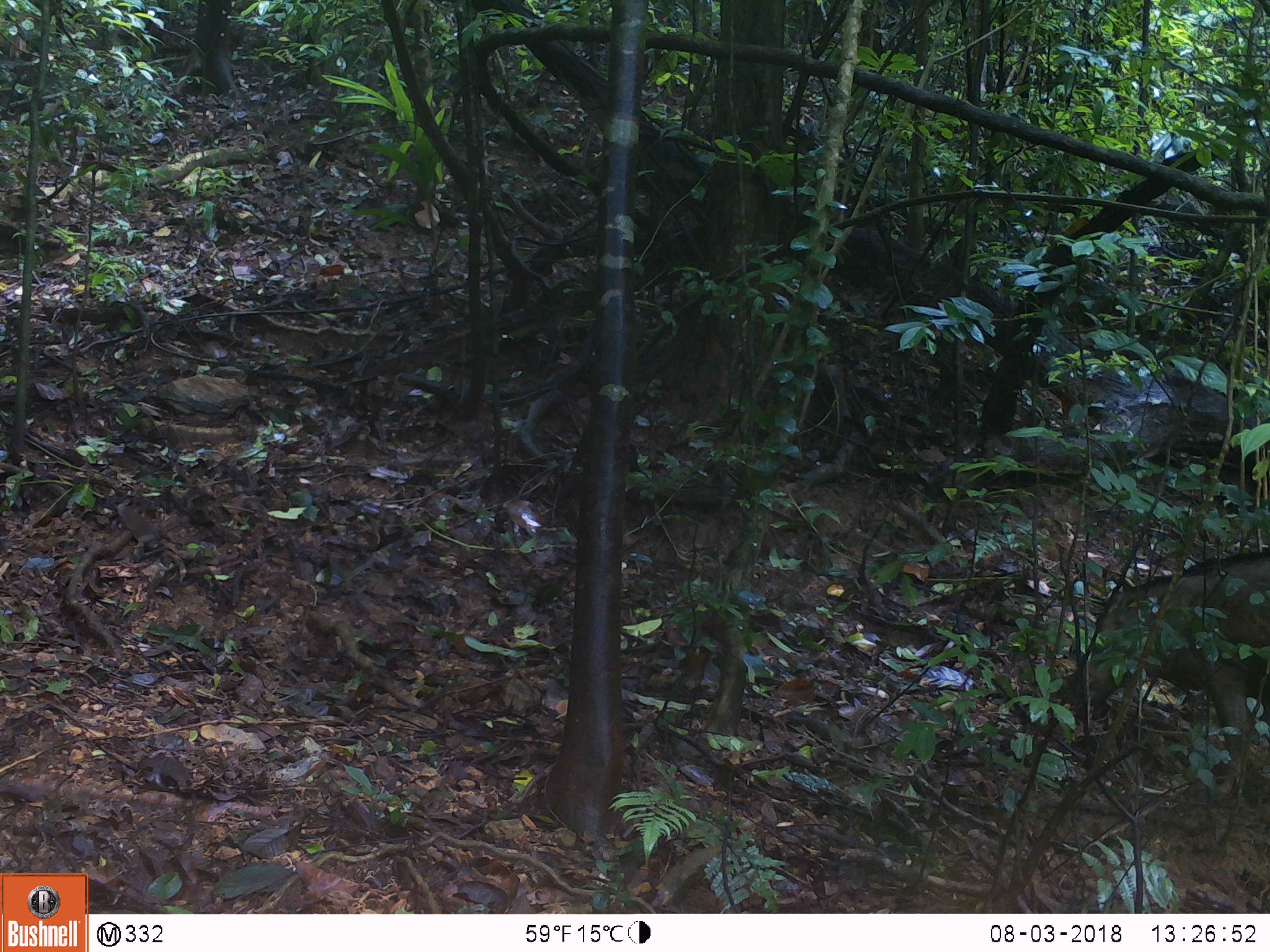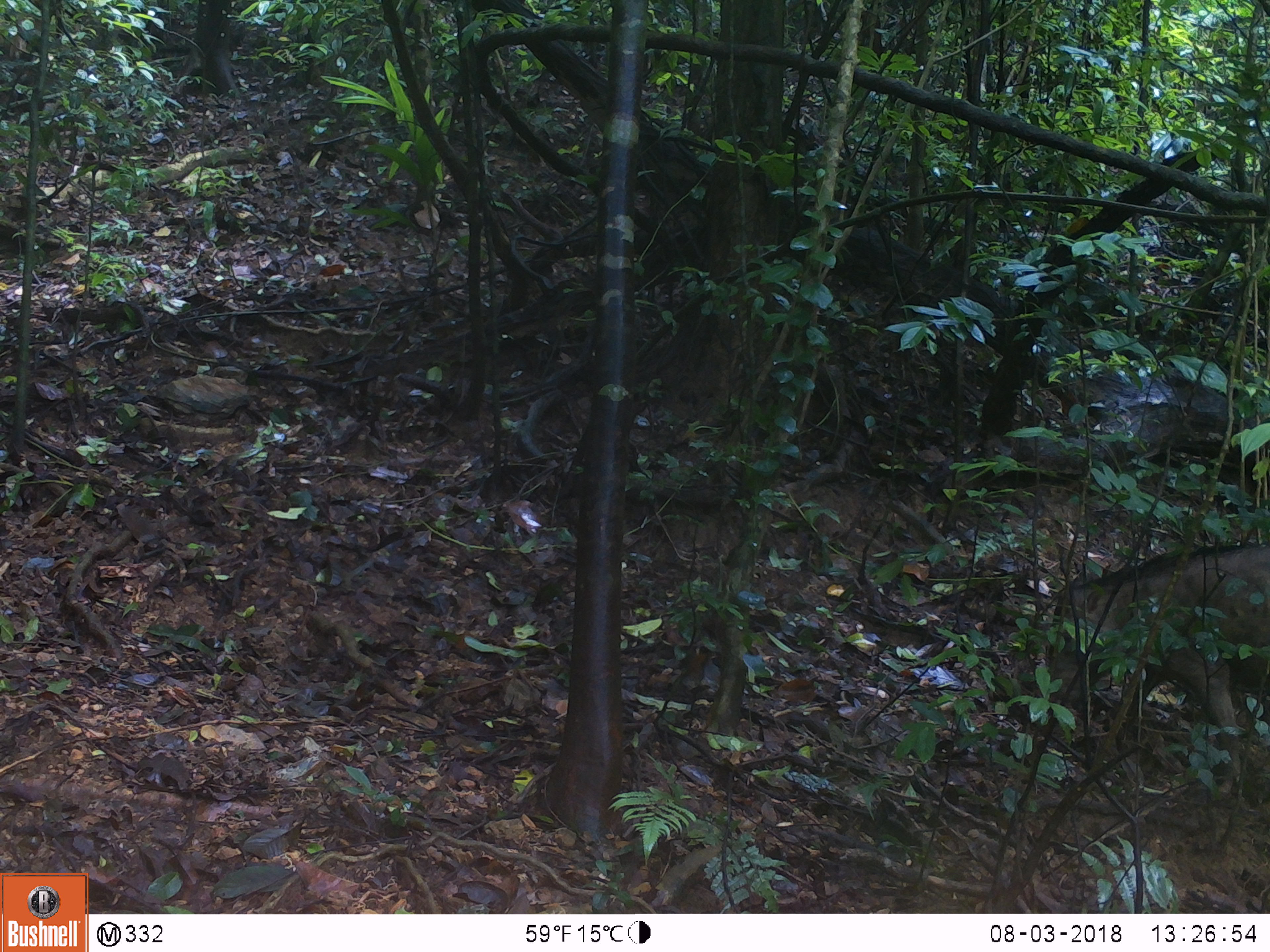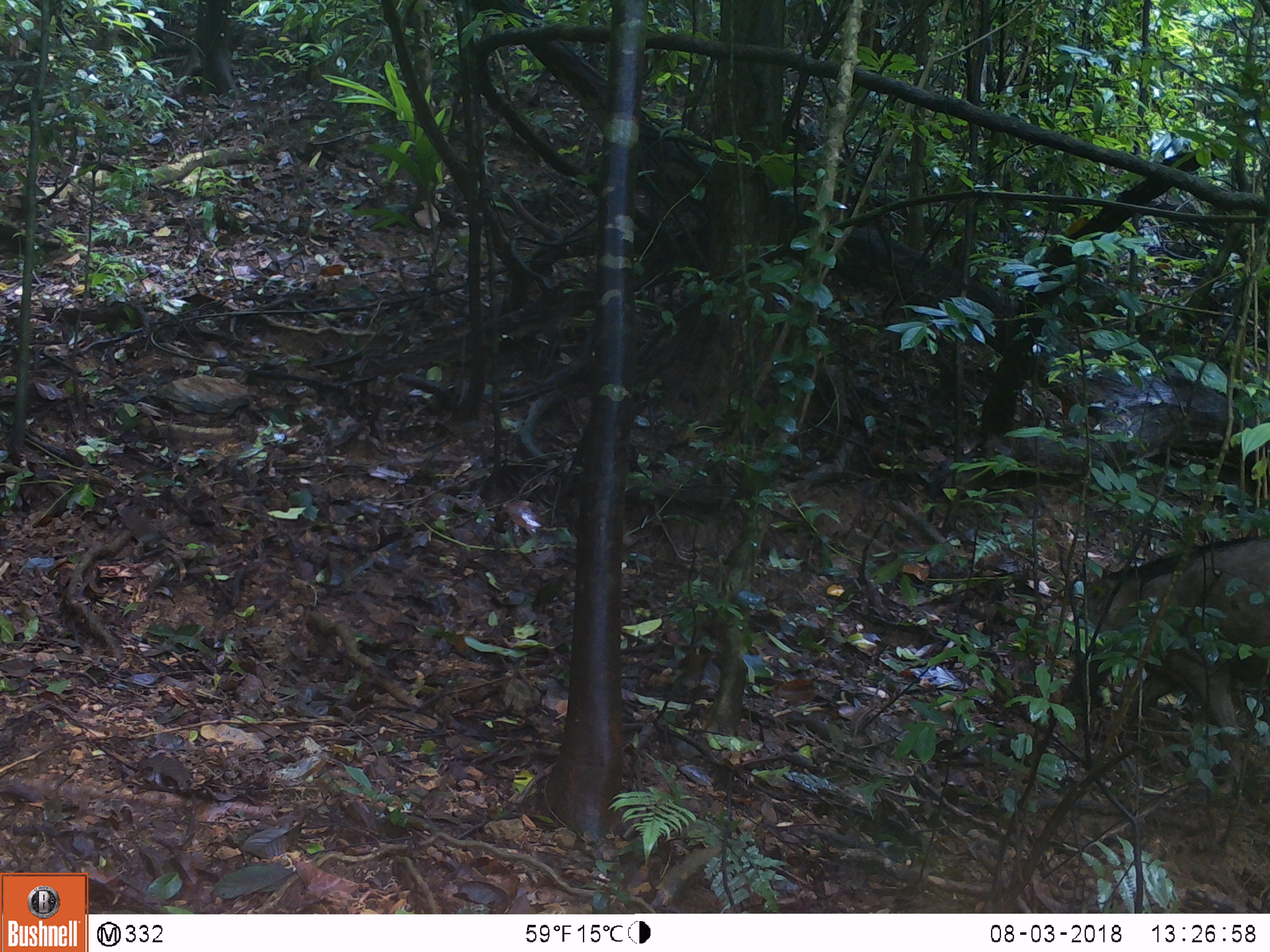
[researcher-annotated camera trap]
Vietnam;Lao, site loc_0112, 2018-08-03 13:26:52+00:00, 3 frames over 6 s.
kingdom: Animalia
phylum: Chordata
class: Mammalia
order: Artiodactyla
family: Suidae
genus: Sus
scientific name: Sus scrofa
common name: eurasian wild pig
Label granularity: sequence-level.